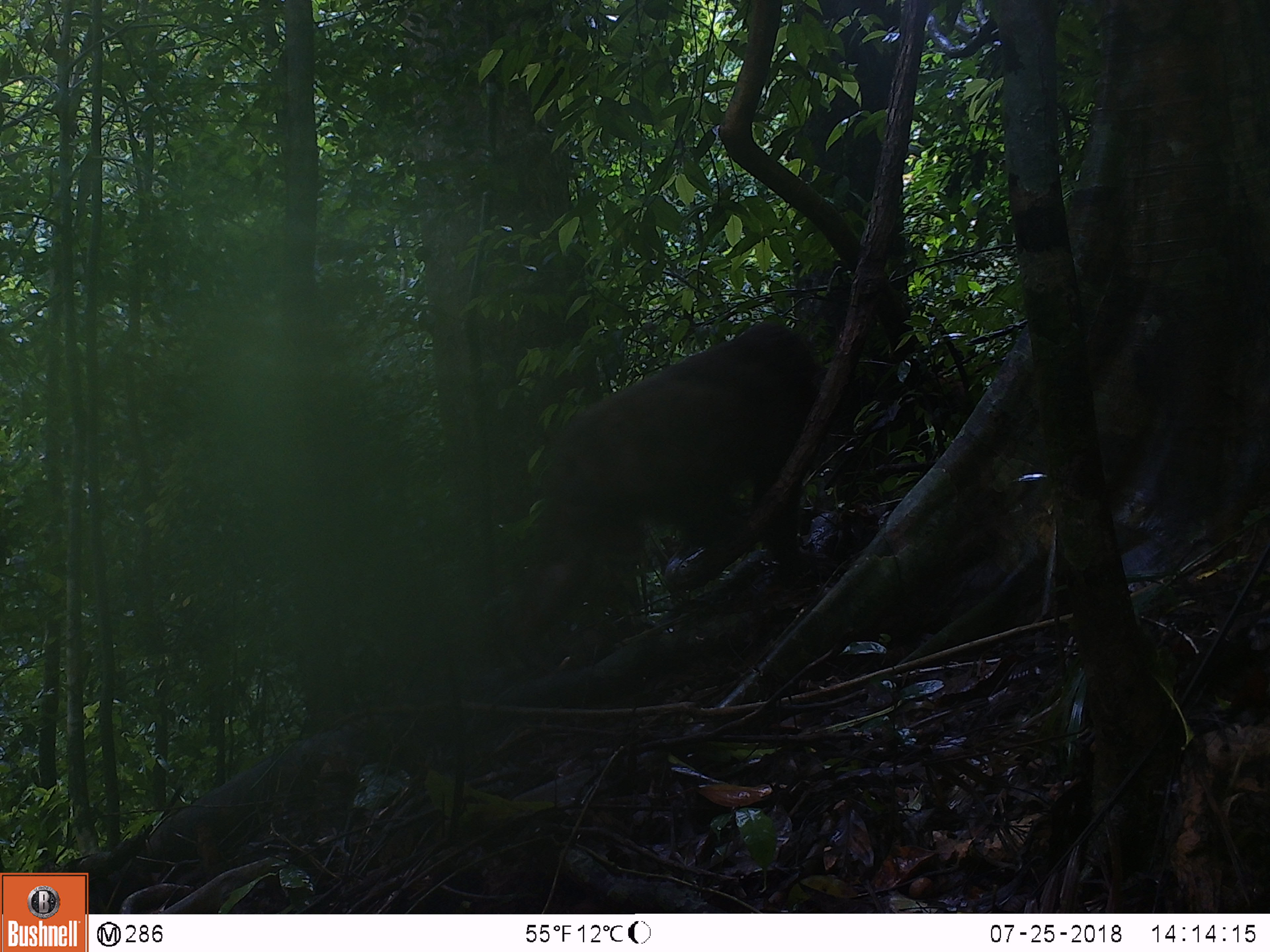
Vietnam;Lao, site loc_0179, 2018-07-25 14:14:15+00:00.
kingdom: Animalia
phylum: Chordata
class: Mammalia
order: Primates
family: Cercopithecidae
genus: Macaca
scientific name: Macaca arctoides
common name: stump-tailed macaque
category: stump tailed macaque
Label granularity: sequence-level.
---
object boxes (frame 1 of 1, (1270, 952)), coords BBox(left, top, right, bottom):
stump tailed macaque: BBox(512, 320, 831, 670)